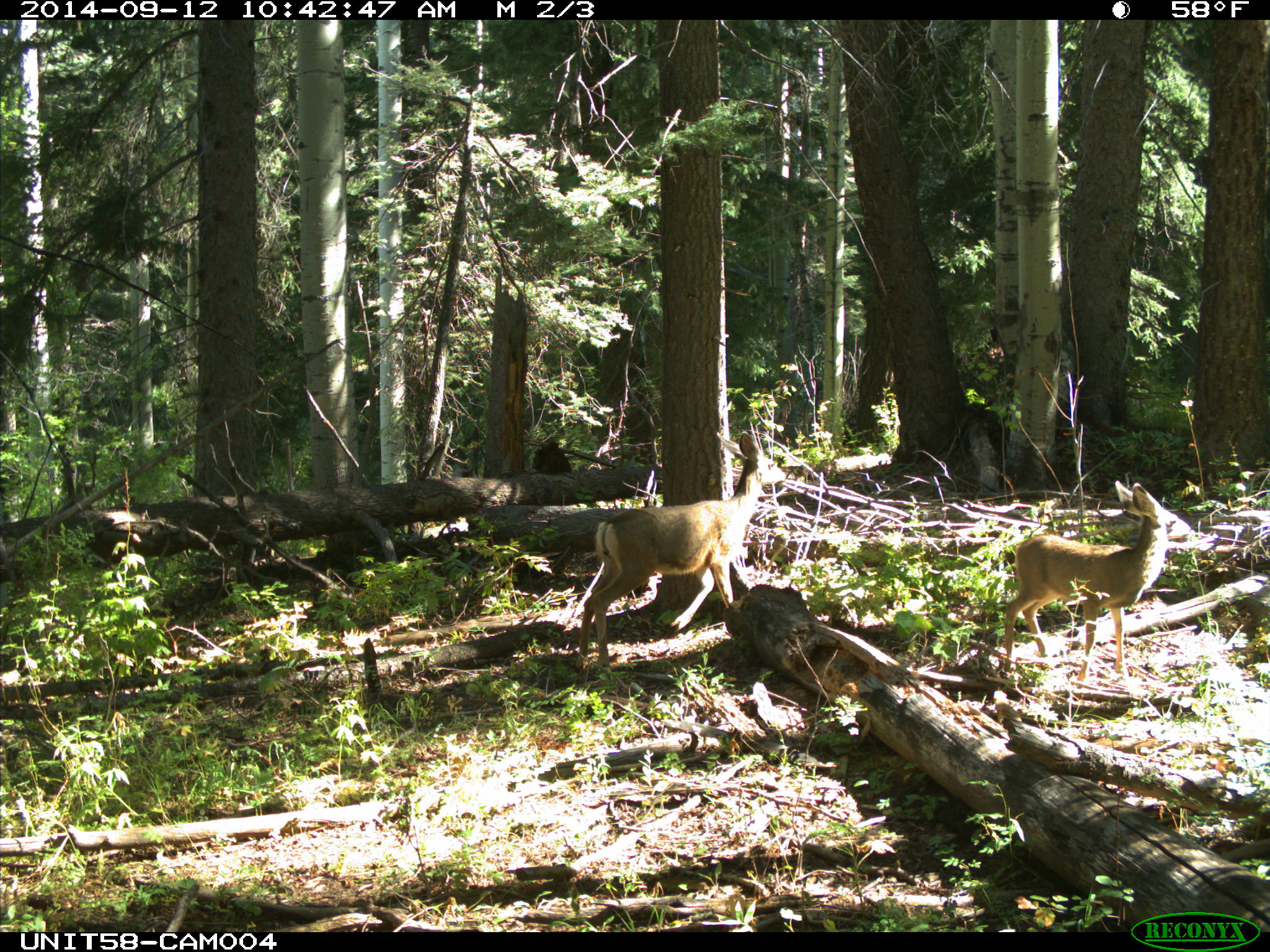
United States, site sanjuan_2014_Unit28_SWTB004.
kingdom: Animalia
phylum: Chordata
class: Mammalia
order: Artiodactyla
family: Cervidae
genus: Odocoileus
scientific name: Odocoileus hemionus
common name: mule deer